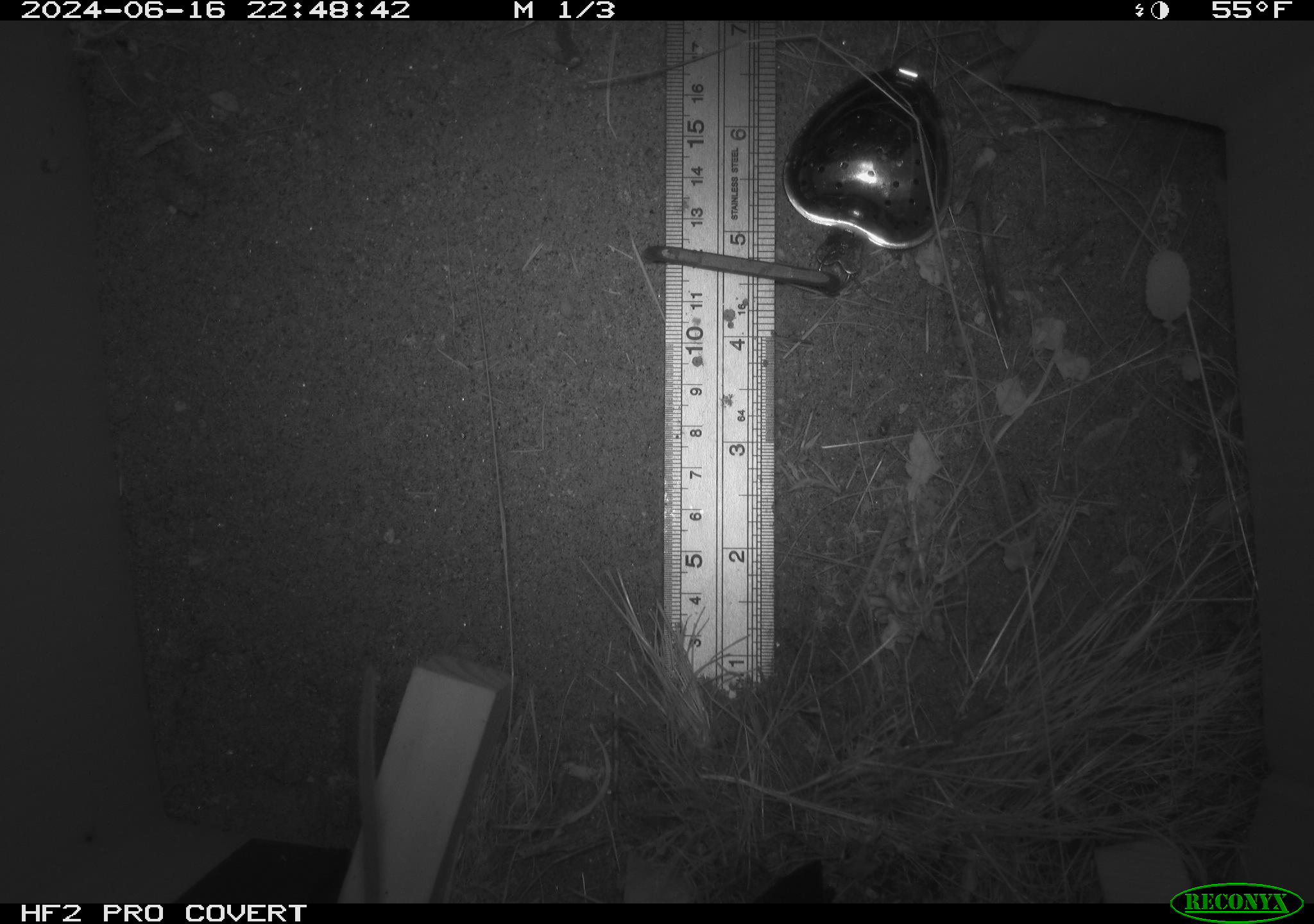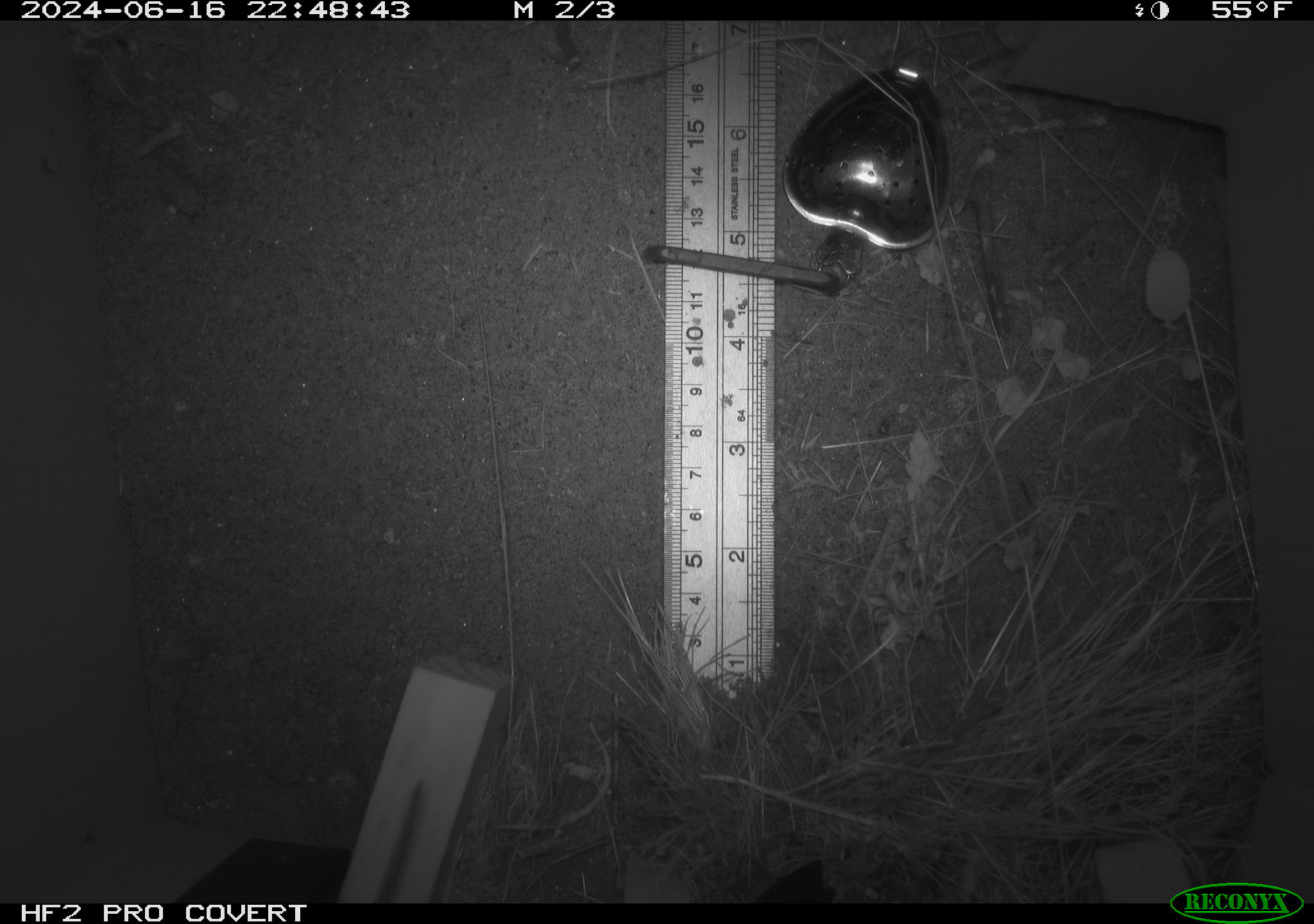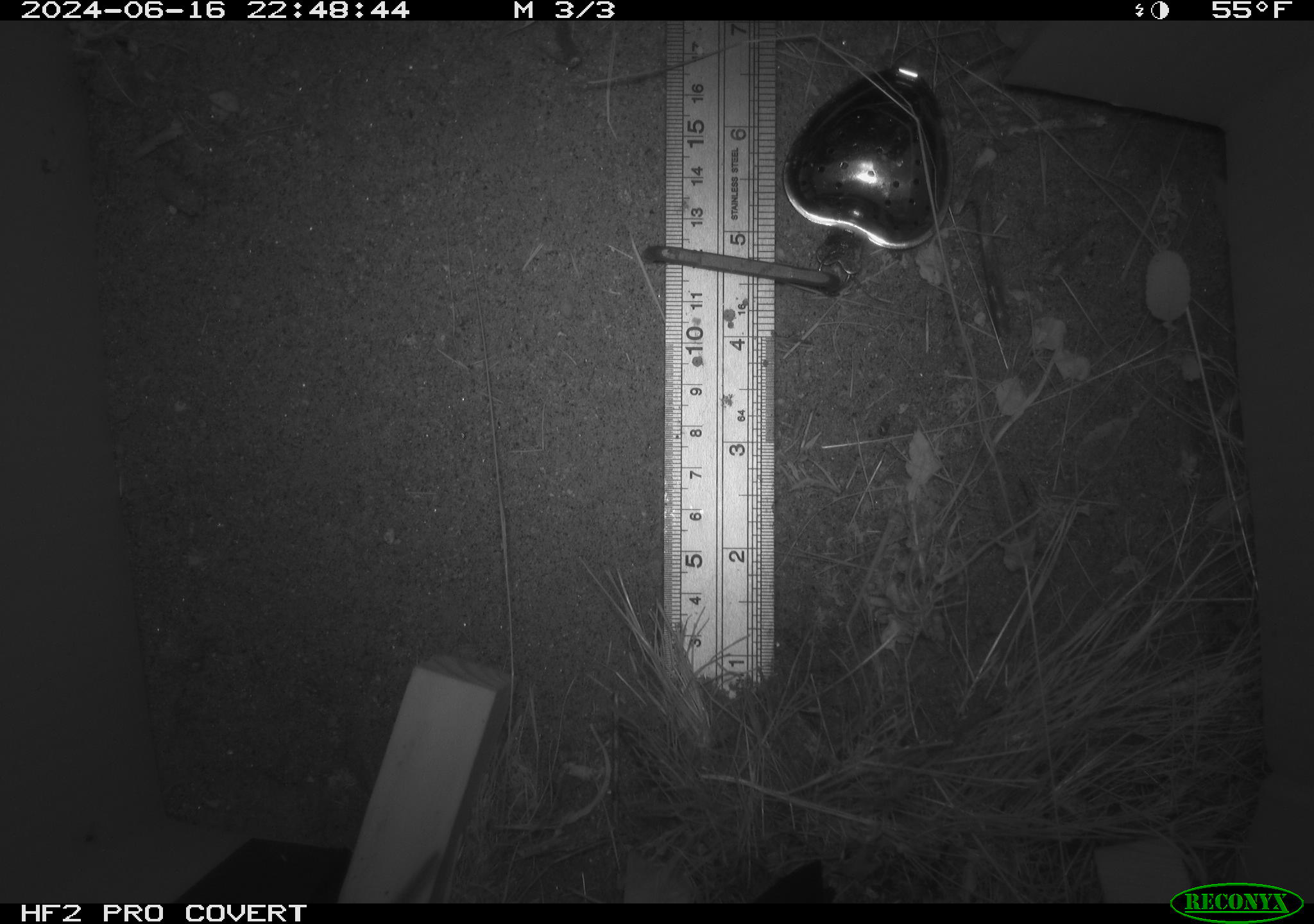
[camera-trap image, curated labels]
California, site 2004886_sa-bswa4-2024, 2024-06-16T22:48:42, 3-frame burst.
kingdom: Animalia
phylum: Chordata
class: Mammalia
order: Rodentia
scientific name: Rodentia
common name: rodent